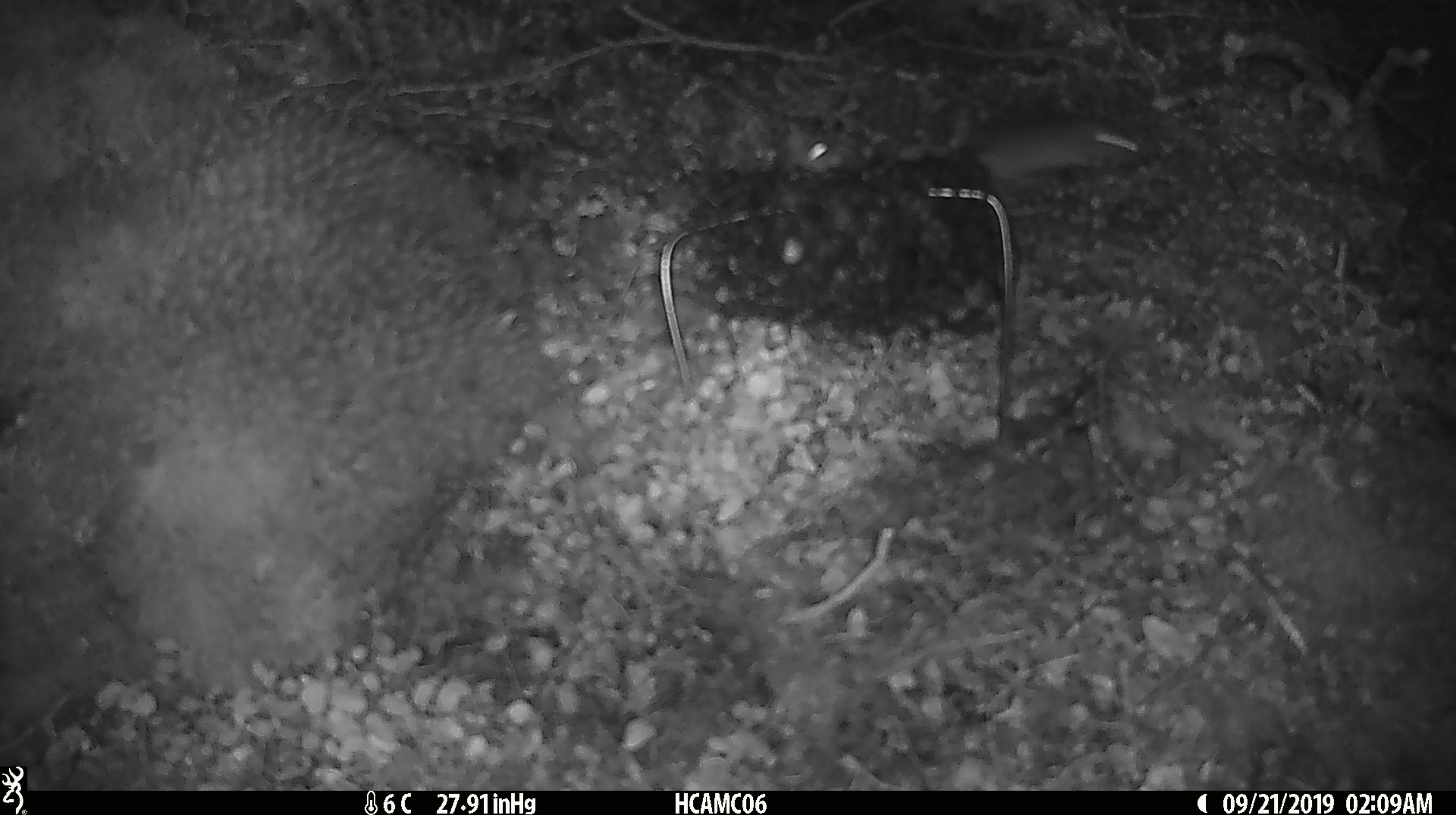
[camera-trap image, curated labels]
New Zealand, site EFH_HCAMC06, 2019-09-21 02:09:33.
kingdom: Animalia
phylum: Chordata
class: Mammalia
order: Rodentia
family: Muridae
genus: Mus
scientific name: Mus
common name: mouse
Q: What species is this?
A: Mouse (Mus).